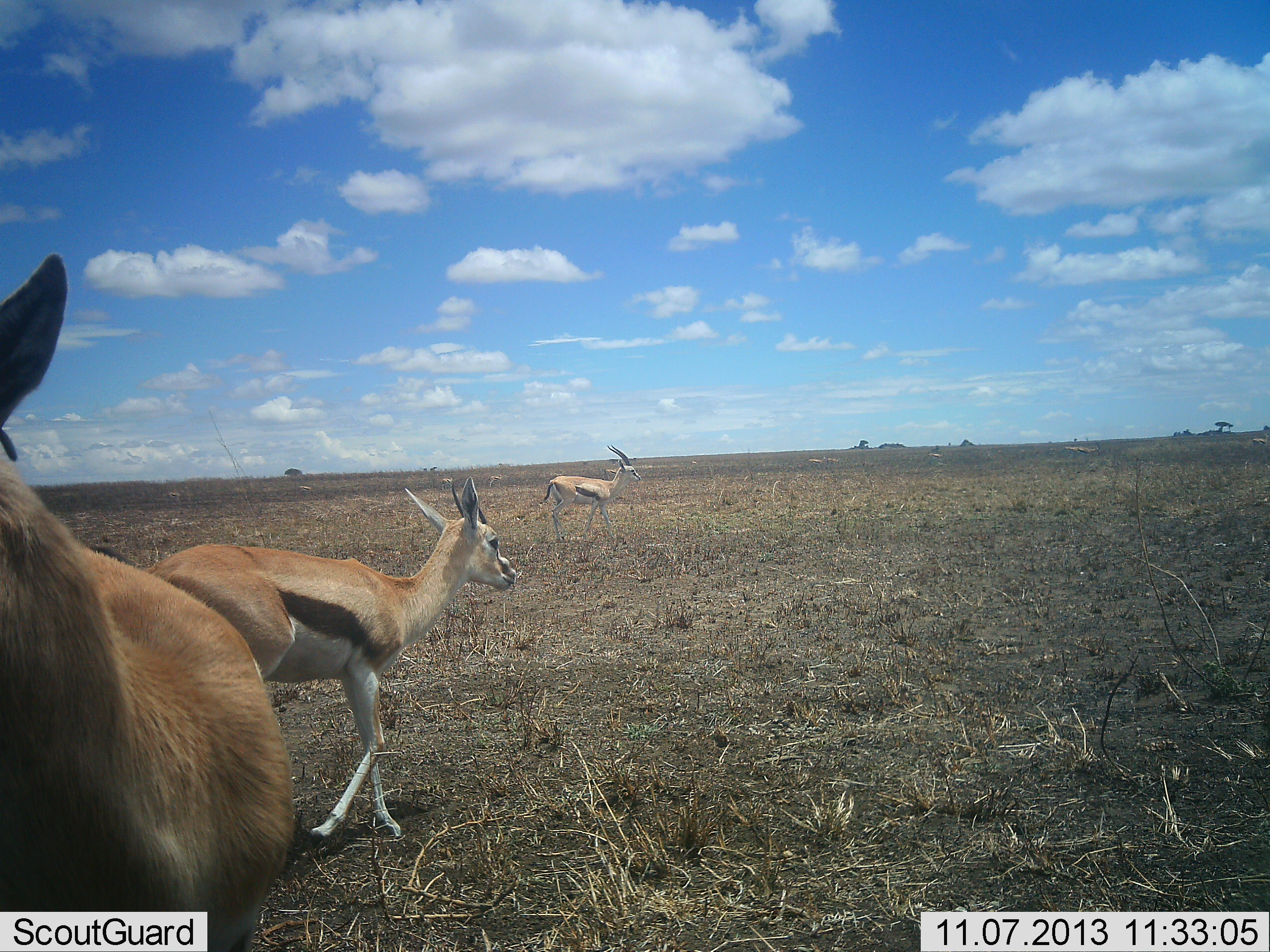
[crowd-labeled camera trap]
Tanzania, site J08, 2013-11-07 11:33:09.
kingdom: Animalia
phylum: Chordata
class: Mammalia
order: Artiodactyla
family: Bovidae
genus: Eudorcas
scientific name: Eudorcas thomsonii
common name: thomson's gazelle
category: gazellethomsons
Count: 3.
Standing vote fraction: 60%.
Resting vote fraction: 0%.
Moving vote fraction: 70%.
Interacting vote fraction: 0%.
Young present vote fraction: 0%.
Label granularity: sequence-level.